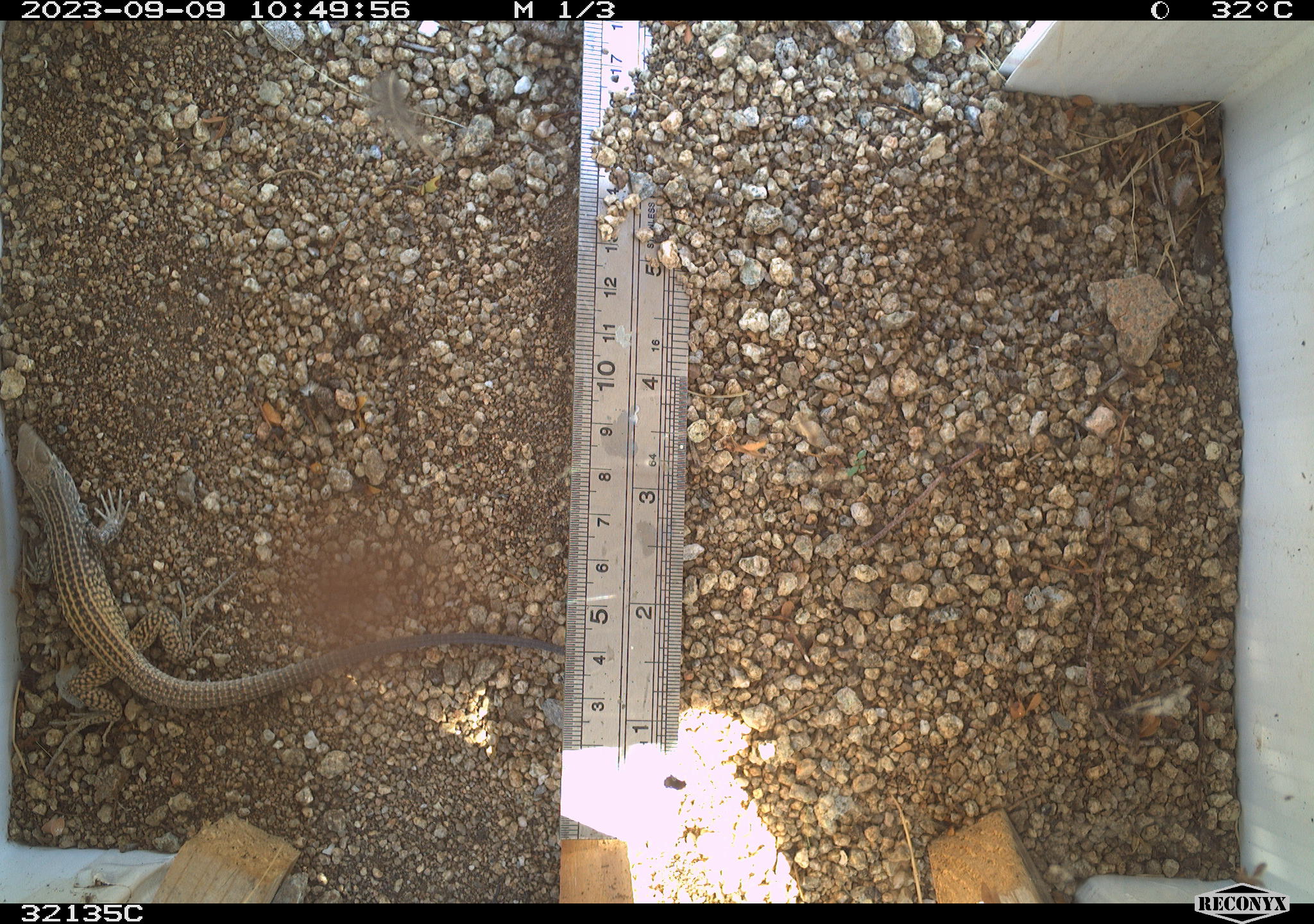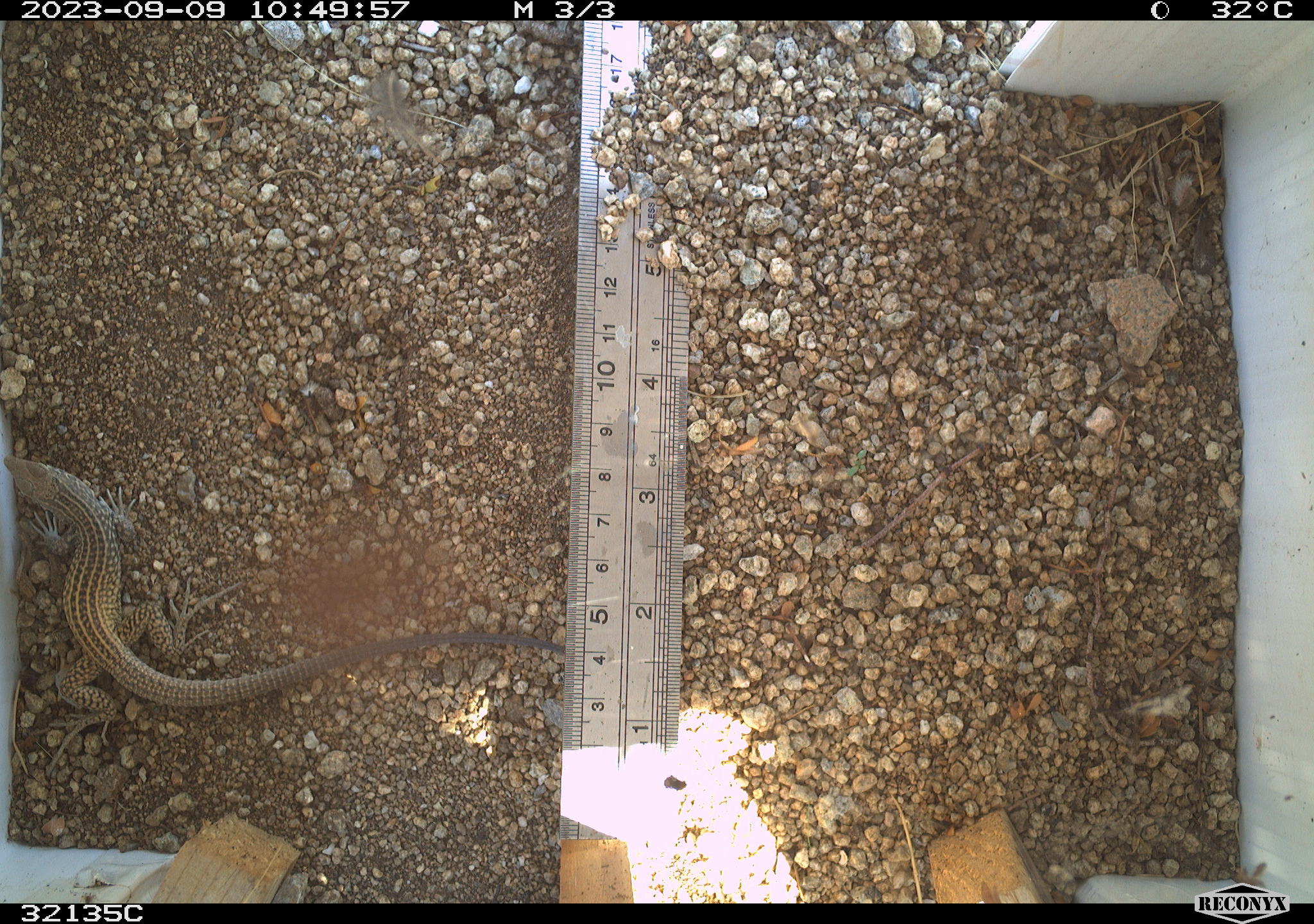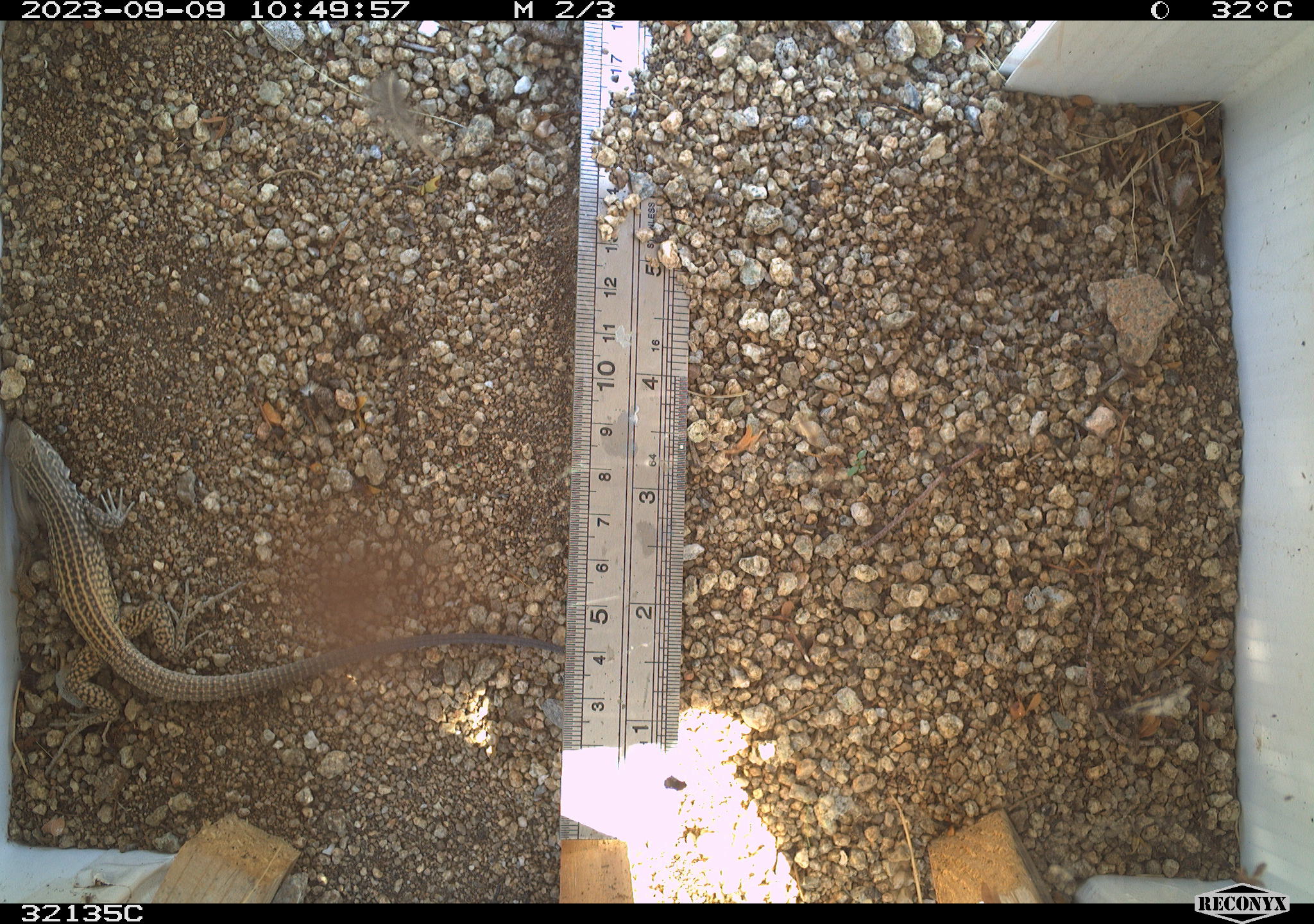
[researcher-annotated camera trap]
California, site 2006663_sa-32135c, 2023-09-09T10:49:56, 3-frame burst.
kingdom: Animalia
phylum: Chordata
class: Reptilia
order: Squamata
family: Teiidae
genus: Aspidoscelis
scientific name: Aspidoscelis tigris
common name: western whiptail